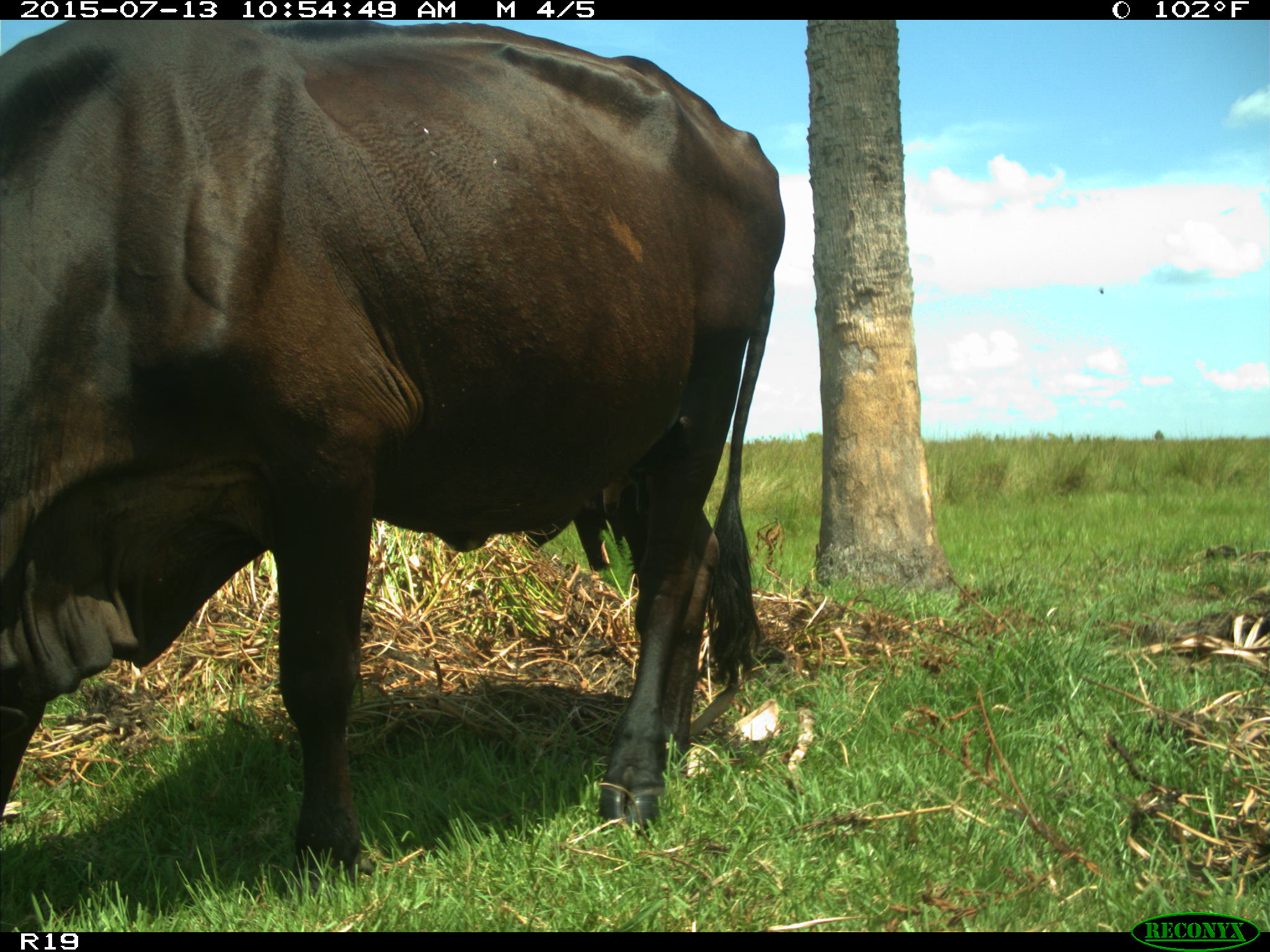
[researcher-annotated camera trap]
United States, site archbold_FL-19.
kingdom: Animalia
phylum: Chordata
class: Mammalia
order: Artiodactyla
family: Bovidae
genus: Bos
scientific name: Bos taurus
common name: domestic cow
Bos taurus (domestic cow).